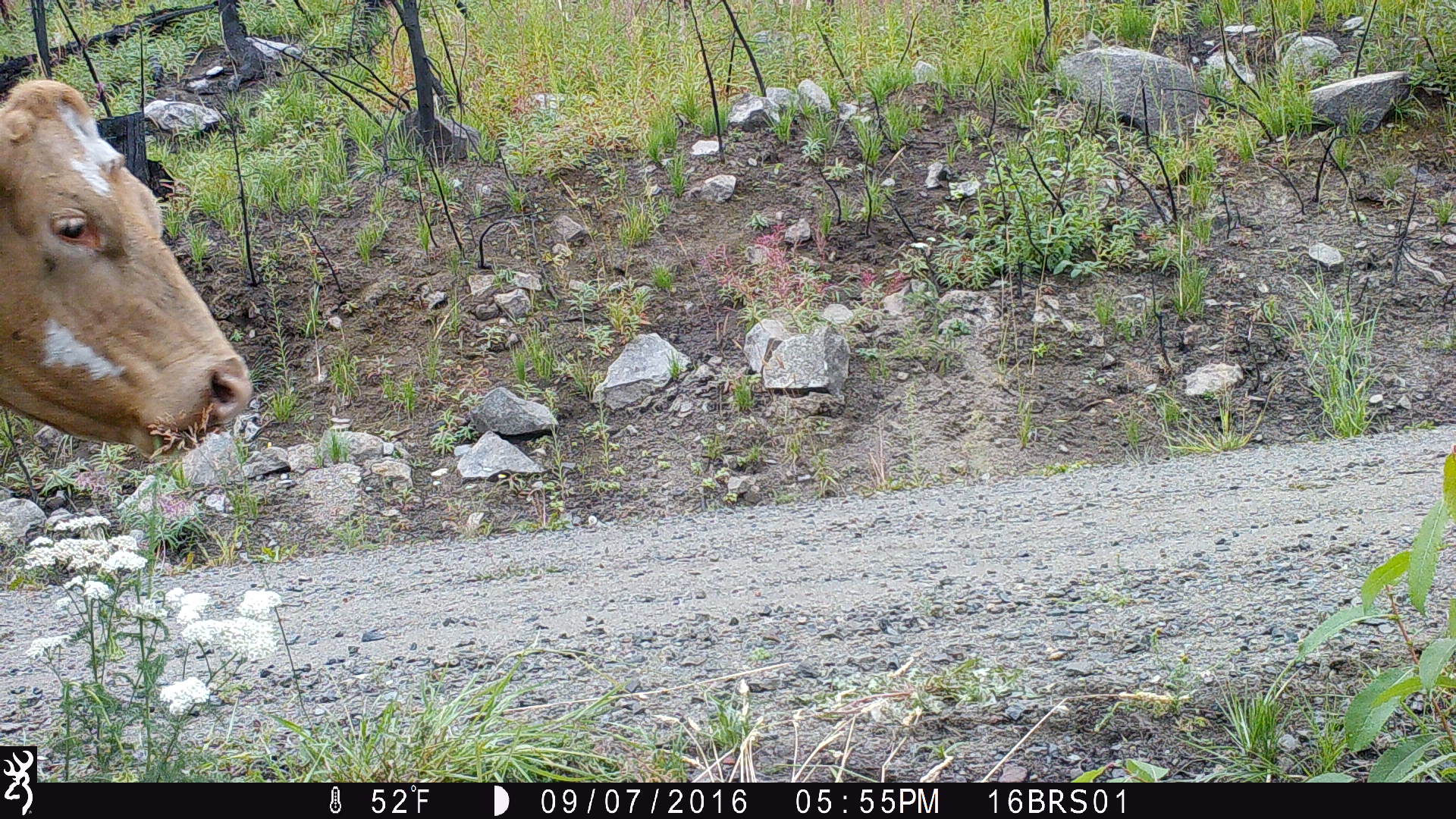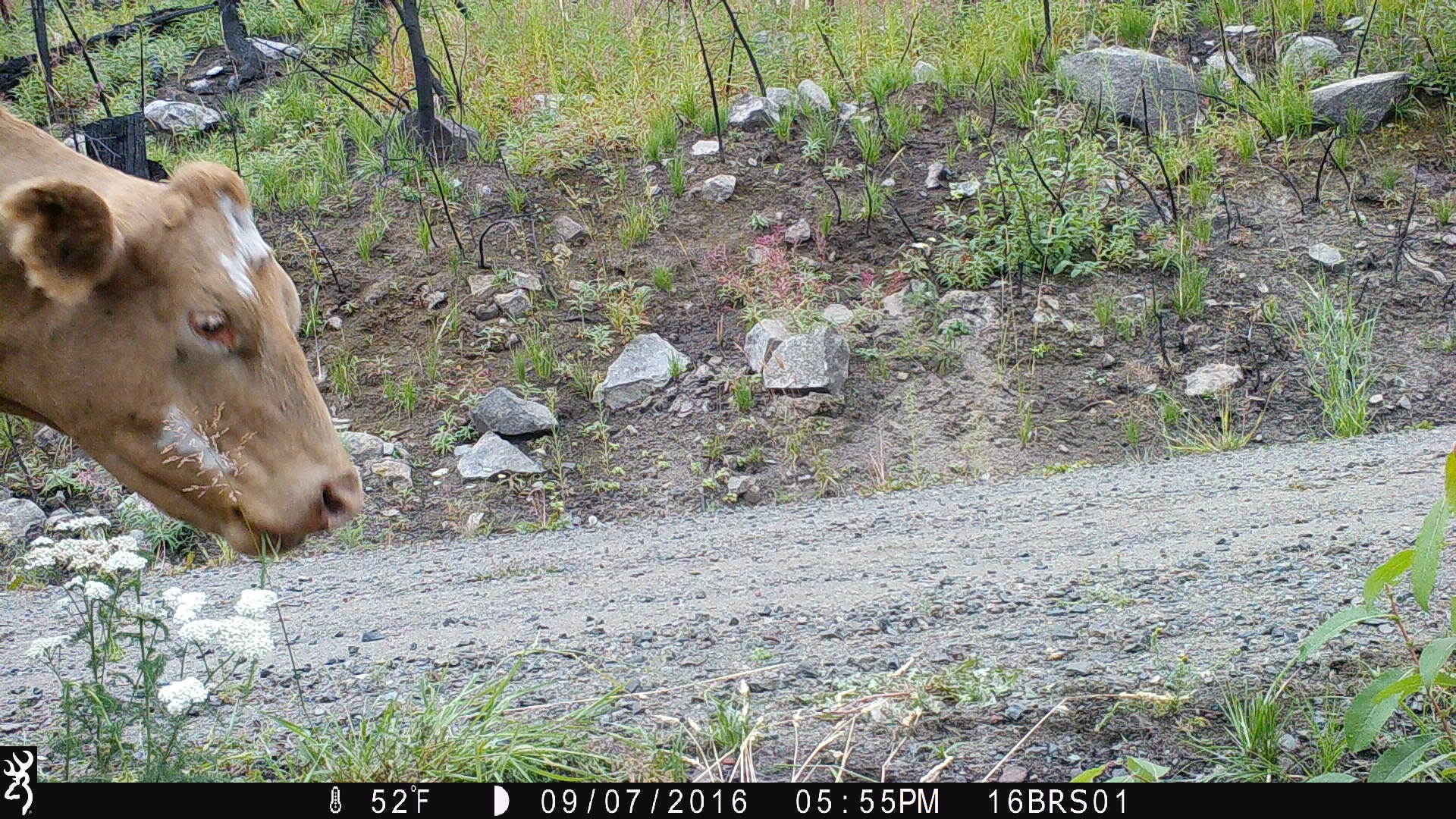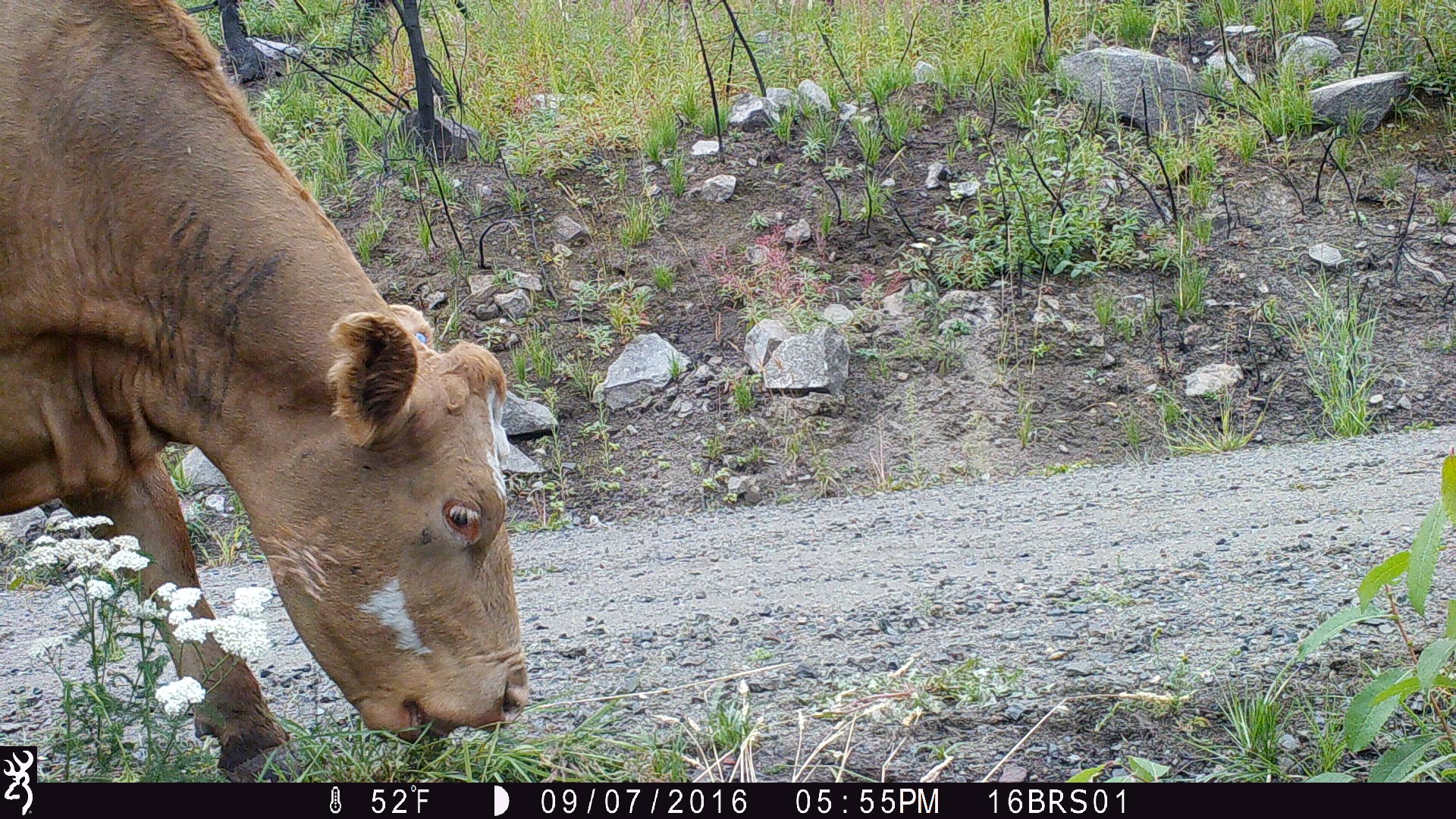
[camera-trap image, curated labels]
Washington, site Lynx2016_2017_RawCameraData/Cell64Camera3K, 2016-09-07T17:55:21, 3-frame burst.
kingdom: Animalia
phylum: Chordata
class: Mammalia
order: Artiodactyla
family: Bovidae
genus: Bos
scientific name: Bos taurus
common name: domestic cattle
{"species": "domestic cattle (Bos taurus)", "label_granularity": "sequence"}